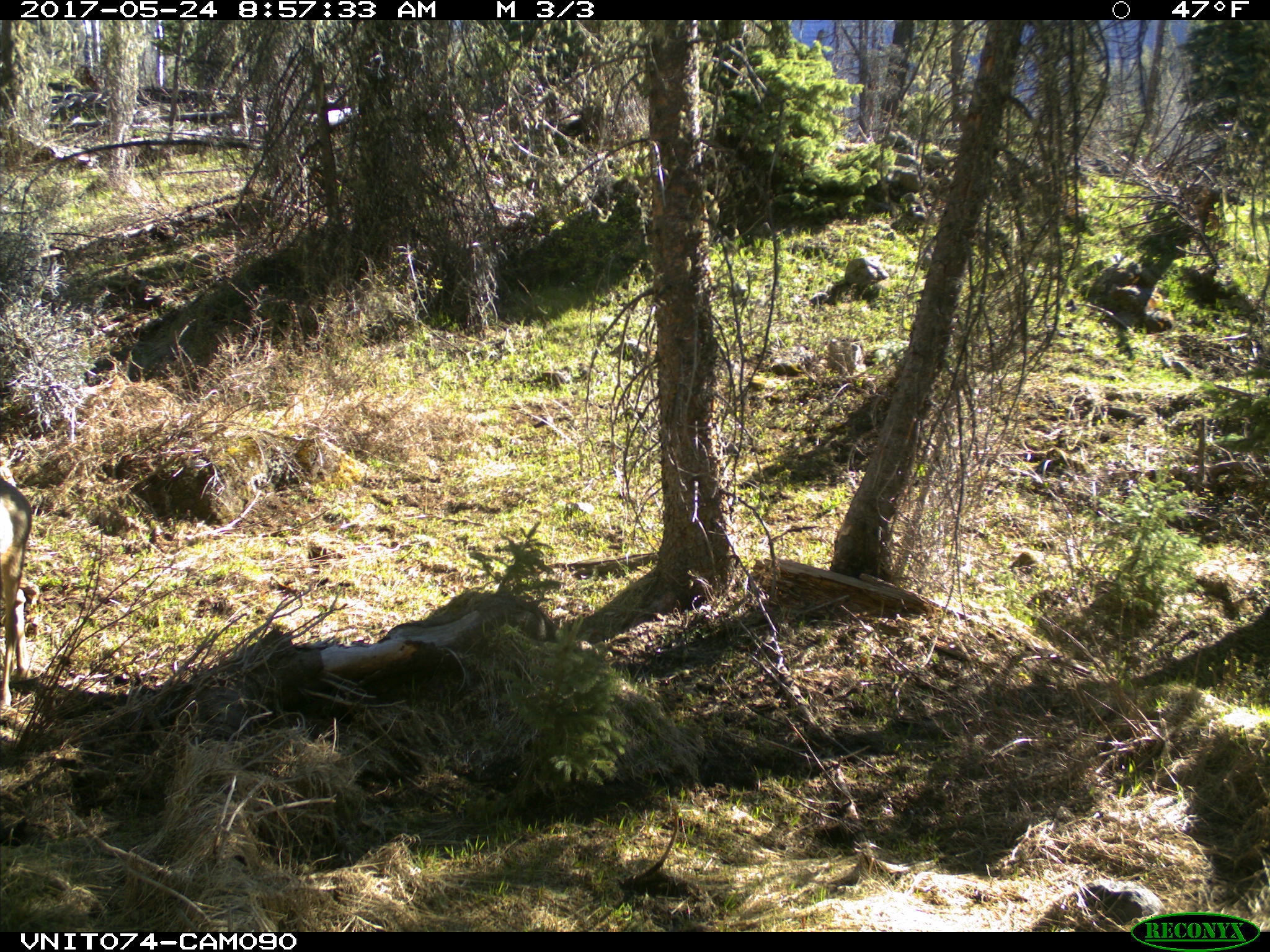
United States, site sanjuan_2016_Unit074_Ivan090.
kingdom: Animalia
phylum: Chordata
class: Mammalia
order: Artiodactyla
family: Cervidae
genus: Odocoileus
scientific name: Odocoileus hemionus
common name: mule deer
Odocoileus hemionus (mule deer).